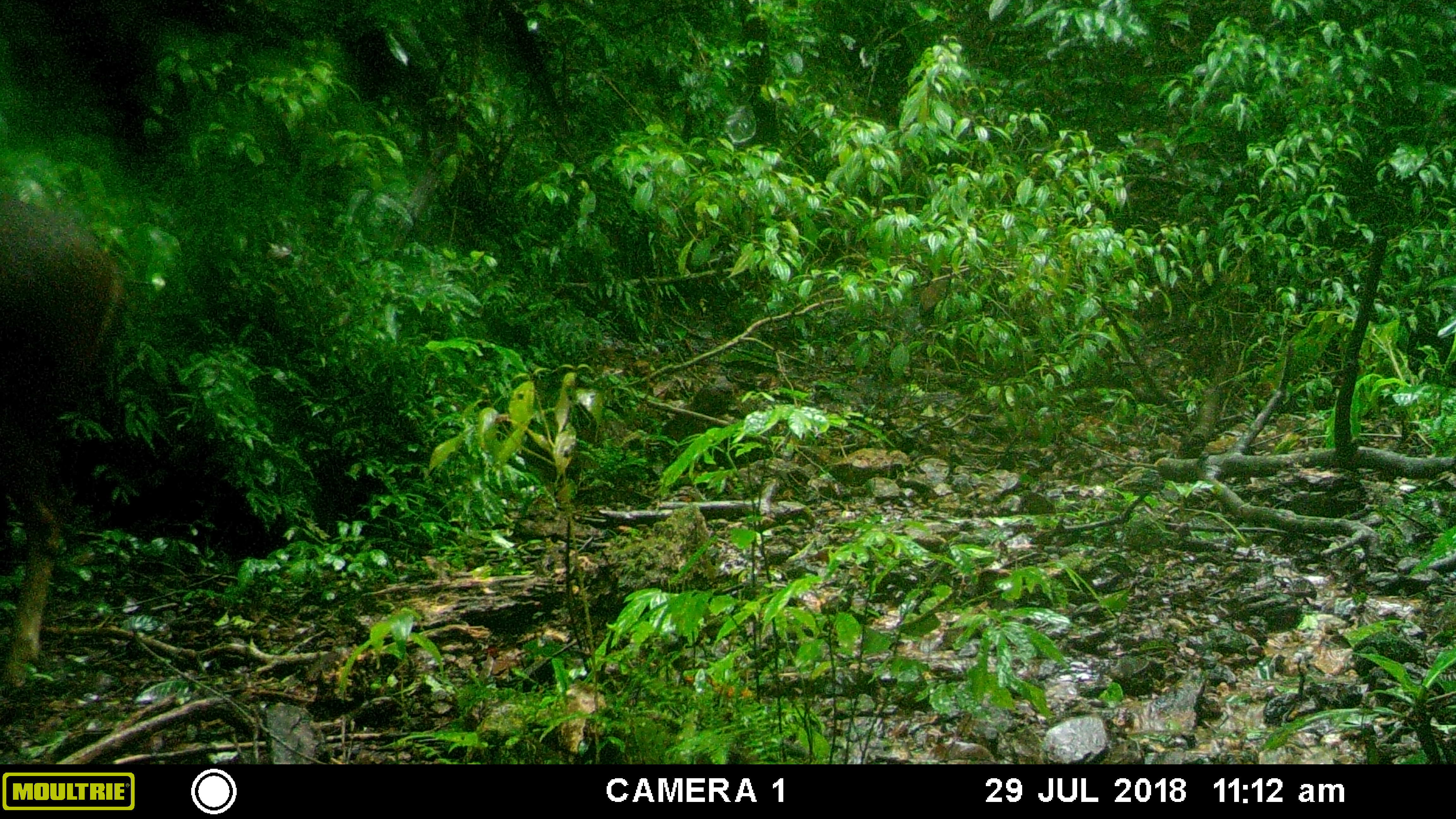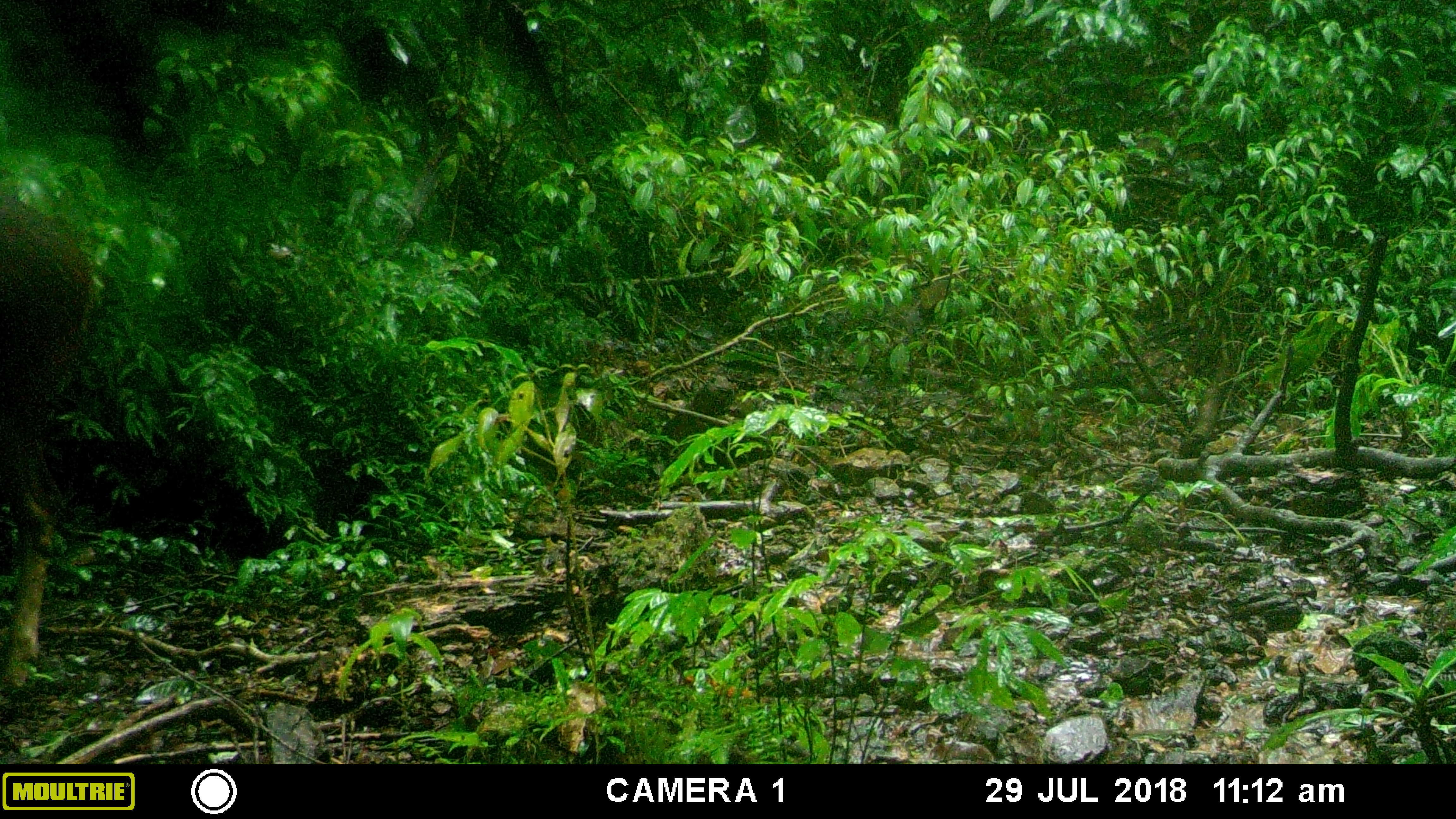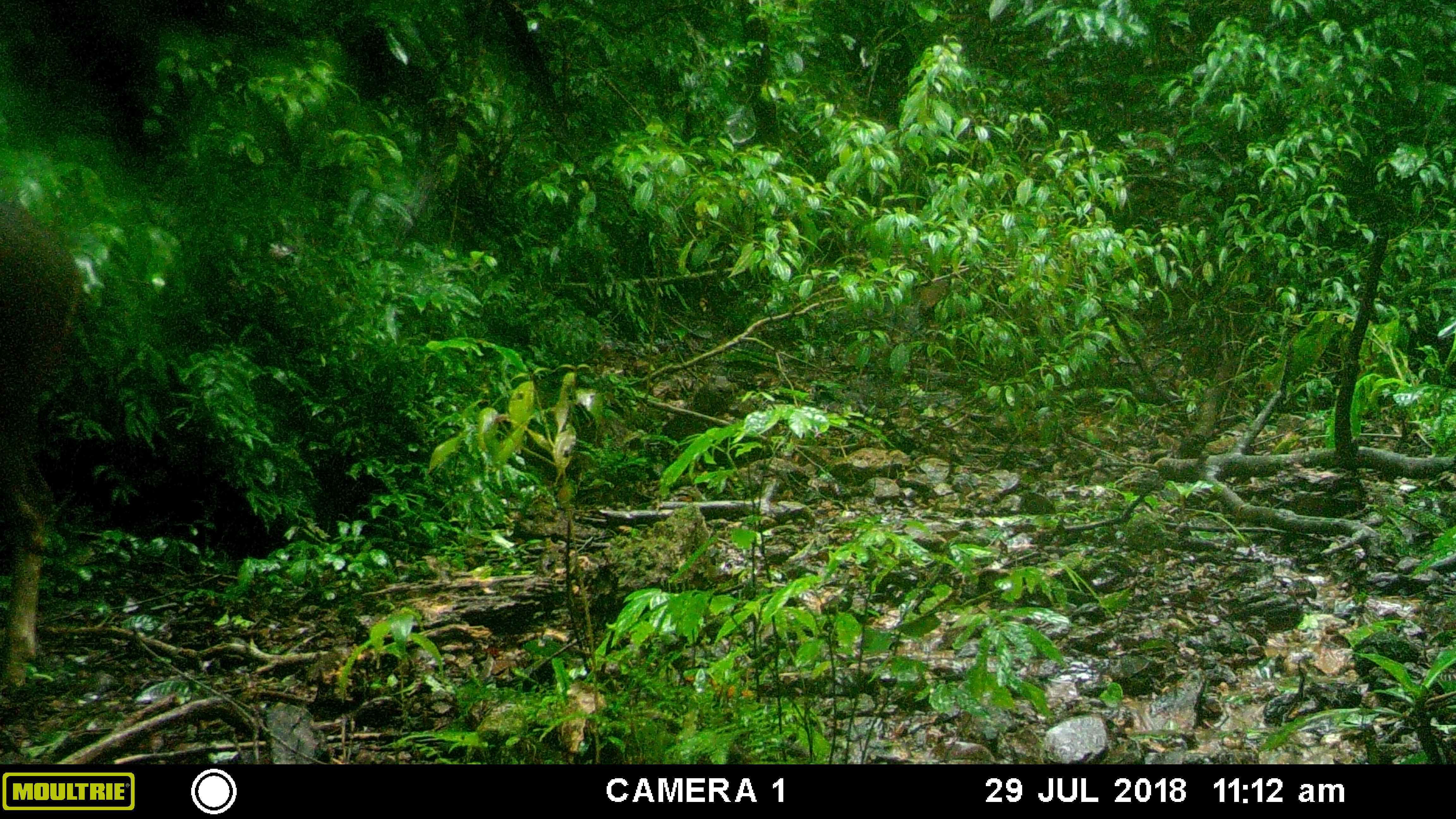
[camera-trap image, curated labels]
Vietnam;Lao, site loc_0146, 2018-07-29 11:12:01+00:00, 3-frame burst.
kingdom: Animalia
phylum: Chordata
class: Mammalia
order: Artiodactyla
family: Cervidae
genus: Rusa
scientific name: Rusa unicolor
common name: sambar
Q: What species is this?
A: Sambar (Rusa unicolor).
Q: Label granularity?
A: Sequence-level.